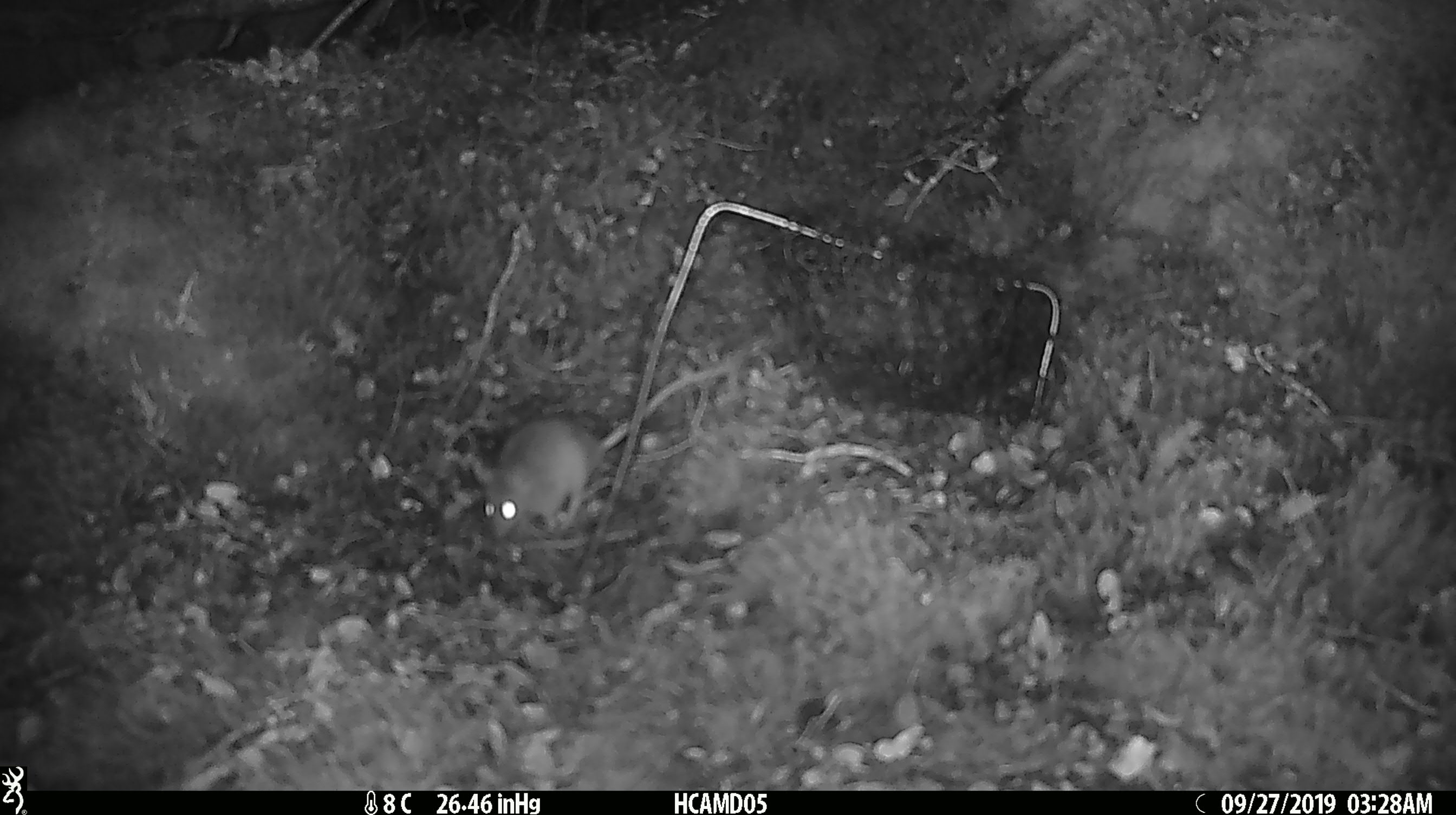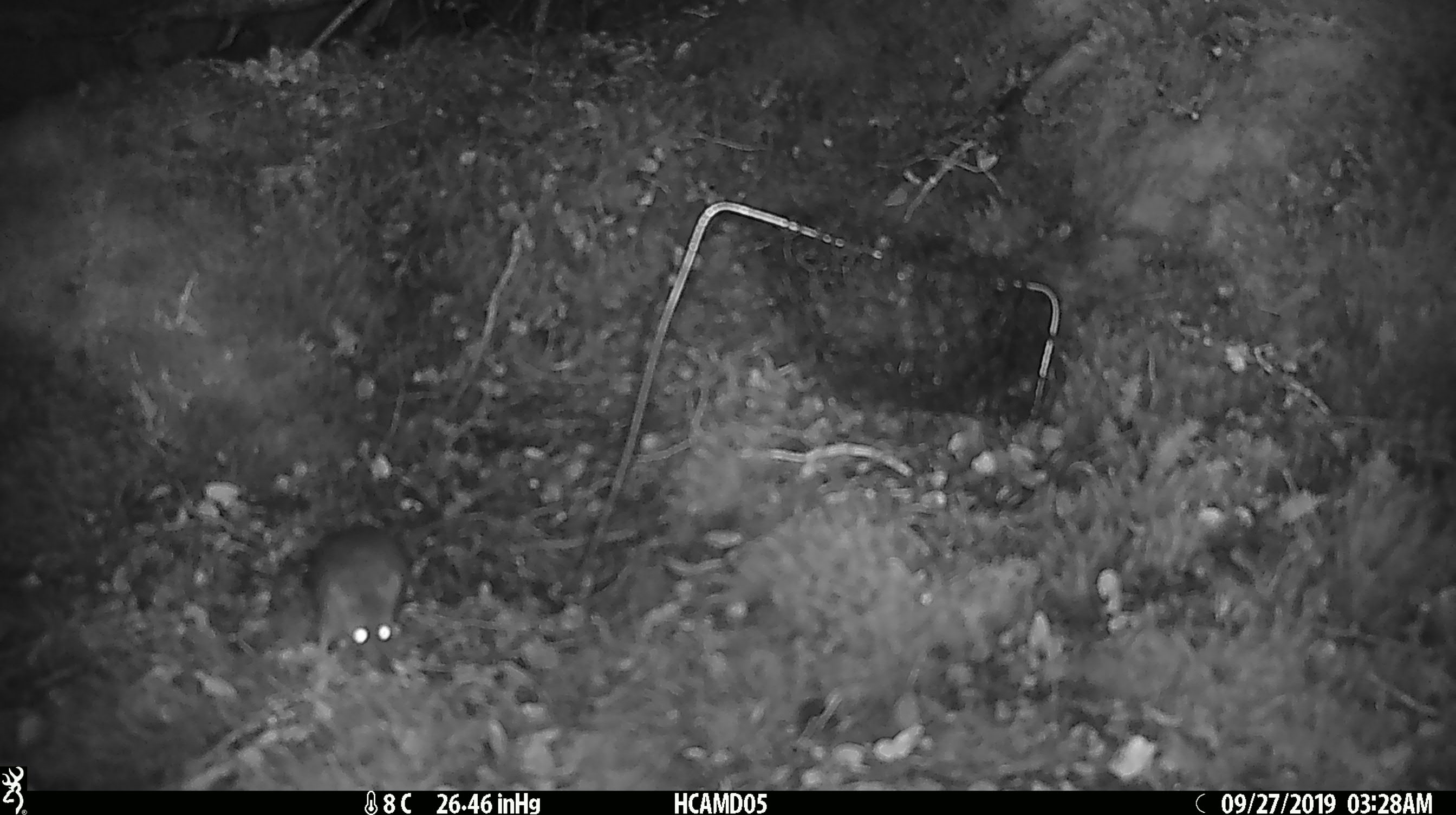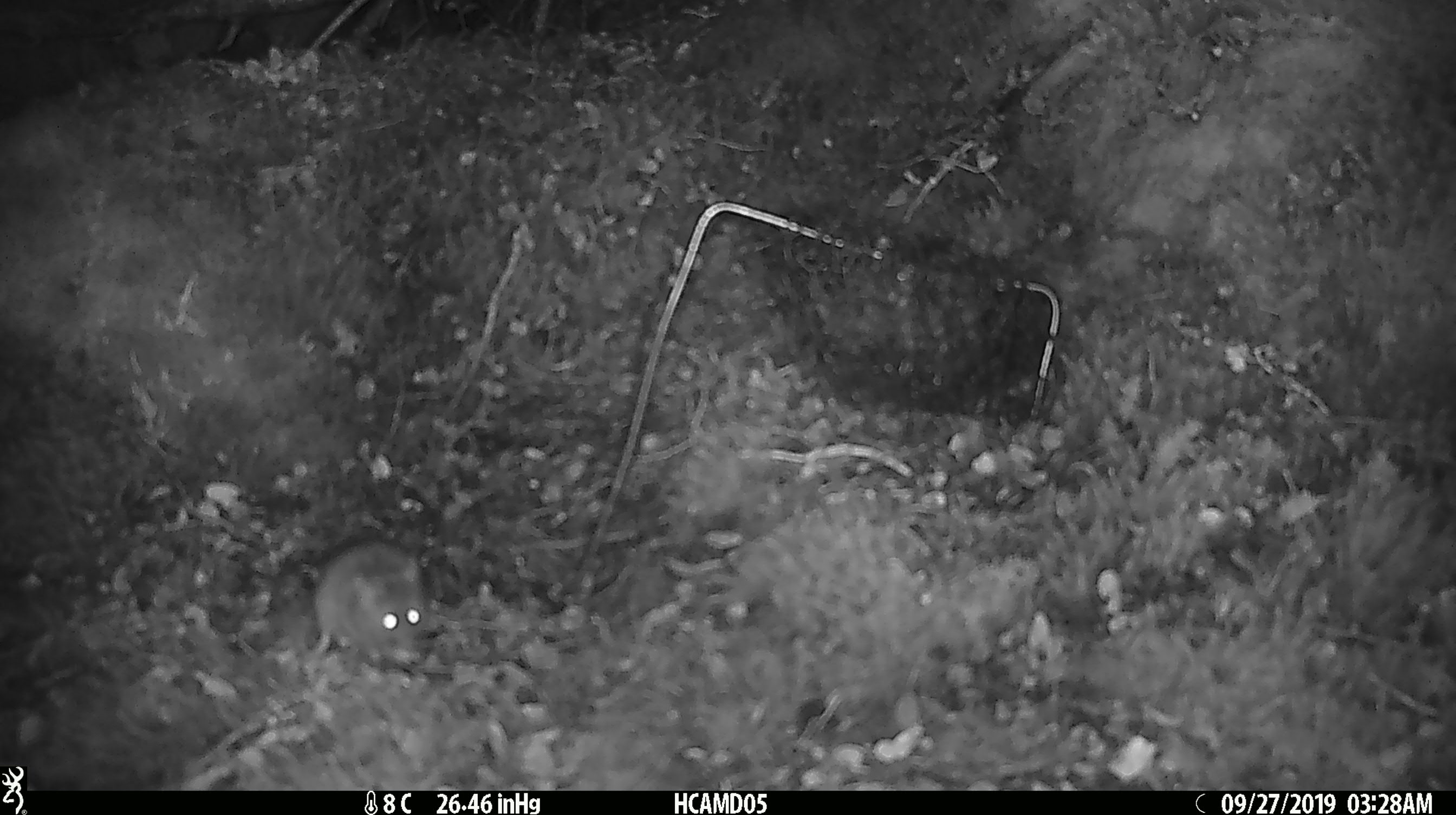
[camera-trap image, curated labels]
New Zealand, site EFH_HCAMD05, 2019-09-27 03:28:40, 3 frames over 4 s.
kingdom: Animalia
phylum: Chordata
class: Mammalia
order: Rodentia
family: Muridae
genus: Mus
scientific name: Mus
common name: mouse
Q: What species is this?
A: Mouse (Mus).